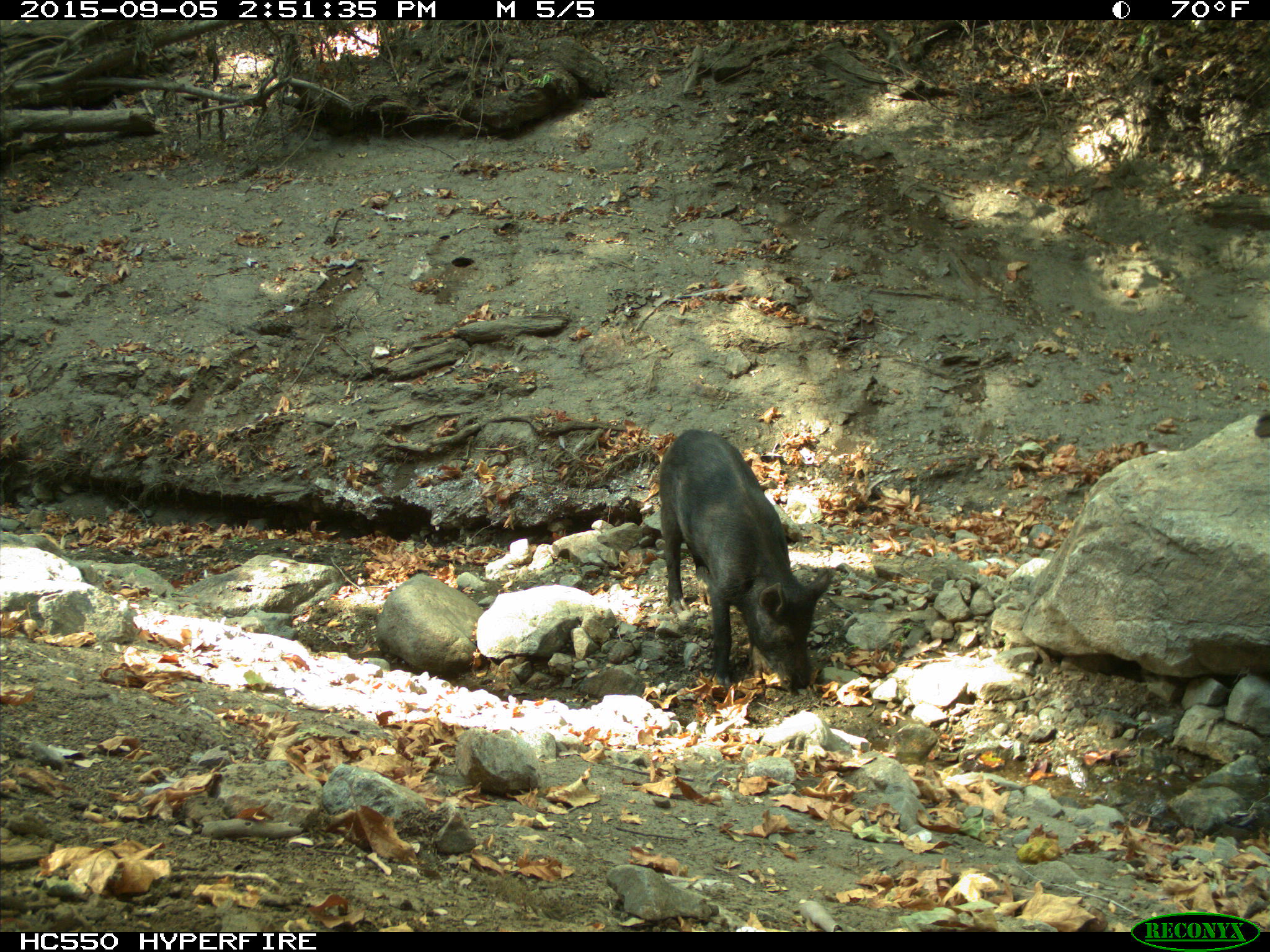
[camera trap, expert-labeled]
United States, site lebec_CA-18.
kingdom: Animalia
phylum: Chordata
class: Mammalia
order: Artiodactyla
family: Suidae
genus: Sus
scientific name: Sus scrofa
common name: wild boar